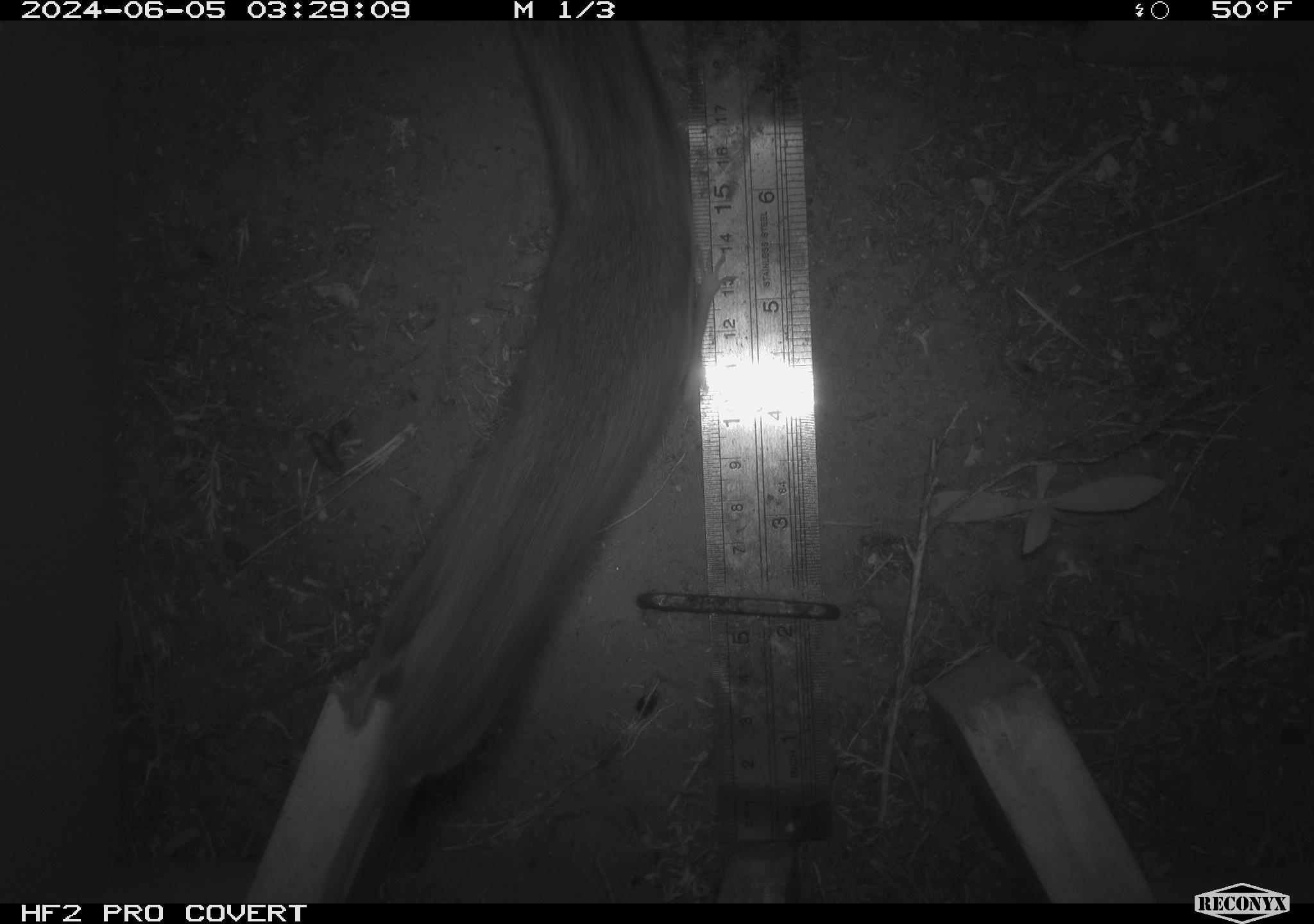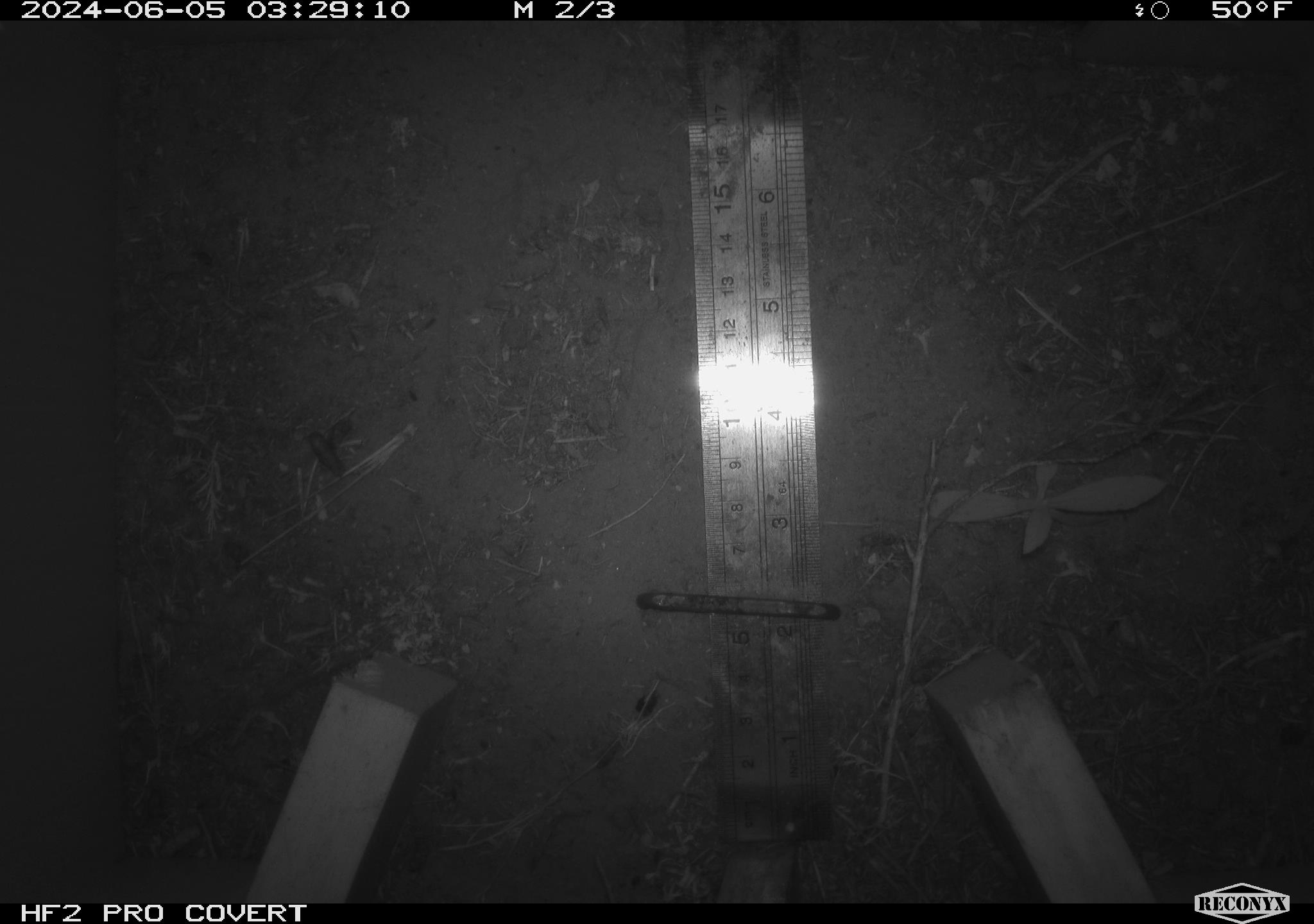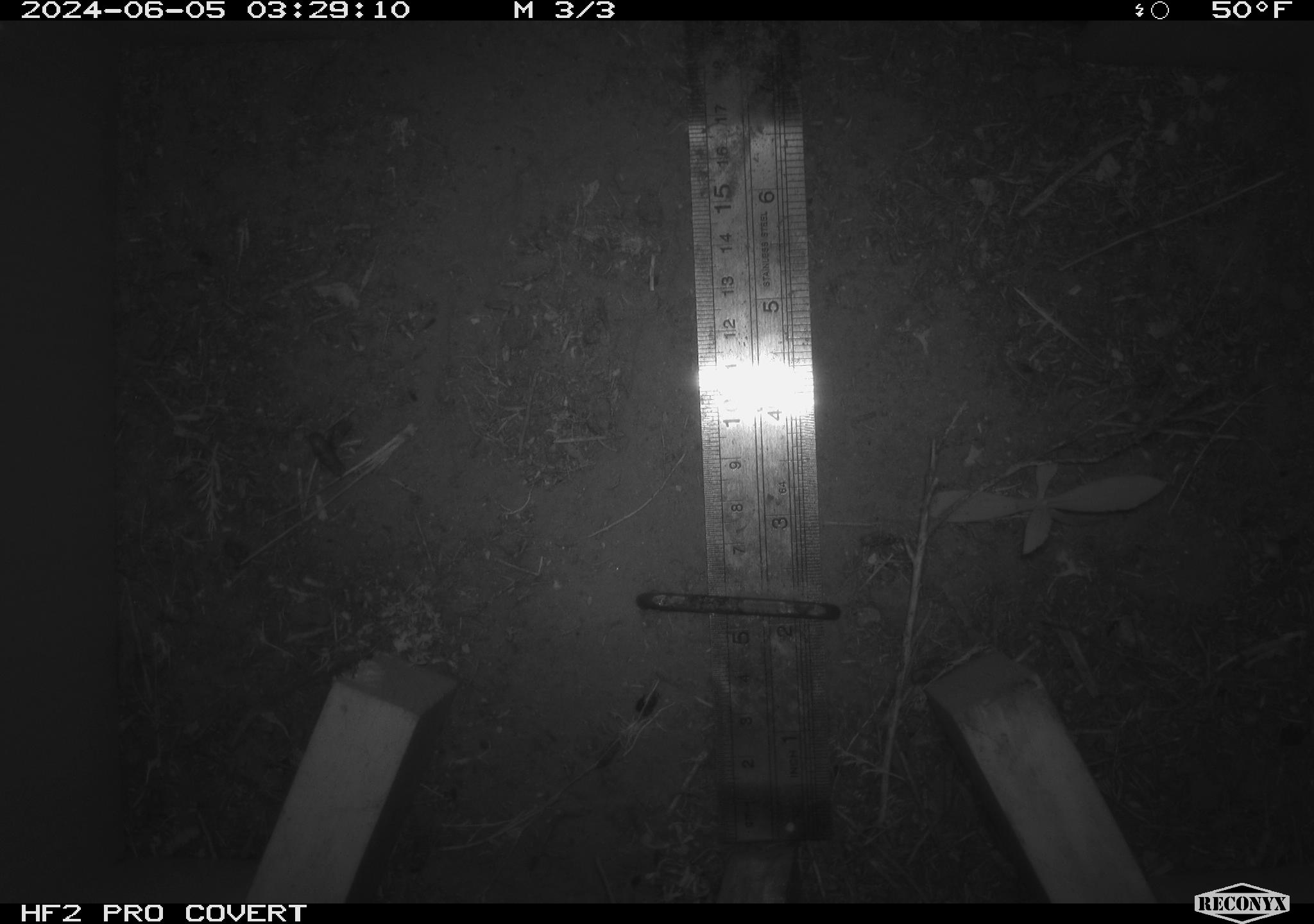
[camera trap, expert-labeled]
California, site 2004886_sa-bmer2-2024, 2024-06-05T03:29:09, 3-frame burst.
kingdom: Animalia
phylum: Chordata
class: Mammalia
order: Rodentia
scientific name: Rodentia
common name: mouse species